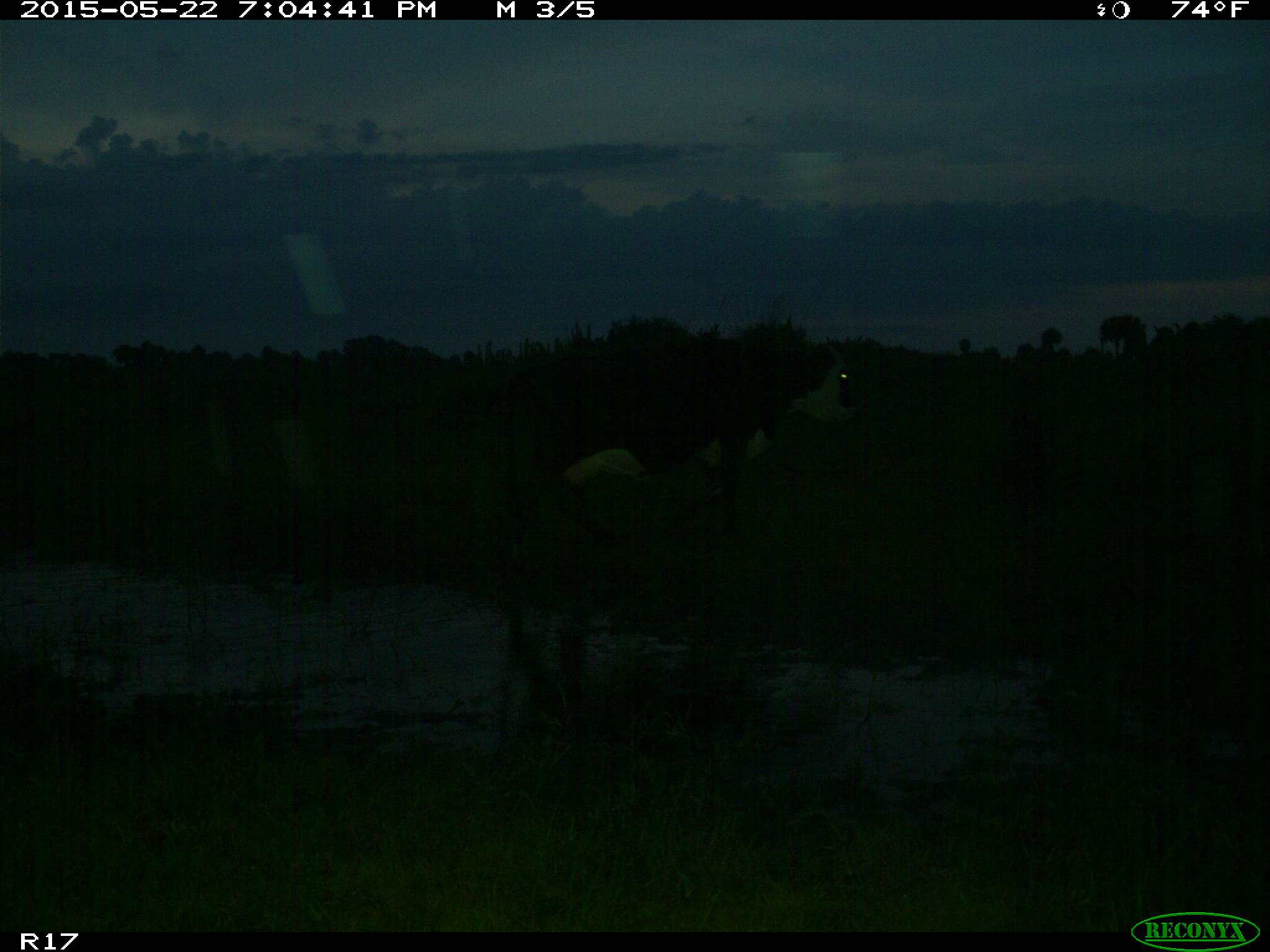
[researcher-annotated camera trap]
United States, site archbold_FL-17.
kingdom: Animalia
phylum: Chordata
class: Mammalia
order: Artiodactyla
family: Bovidae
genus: Bos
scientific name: Bos taurus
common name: domestic cow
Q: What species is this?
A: Bos taurus (domestic cow).